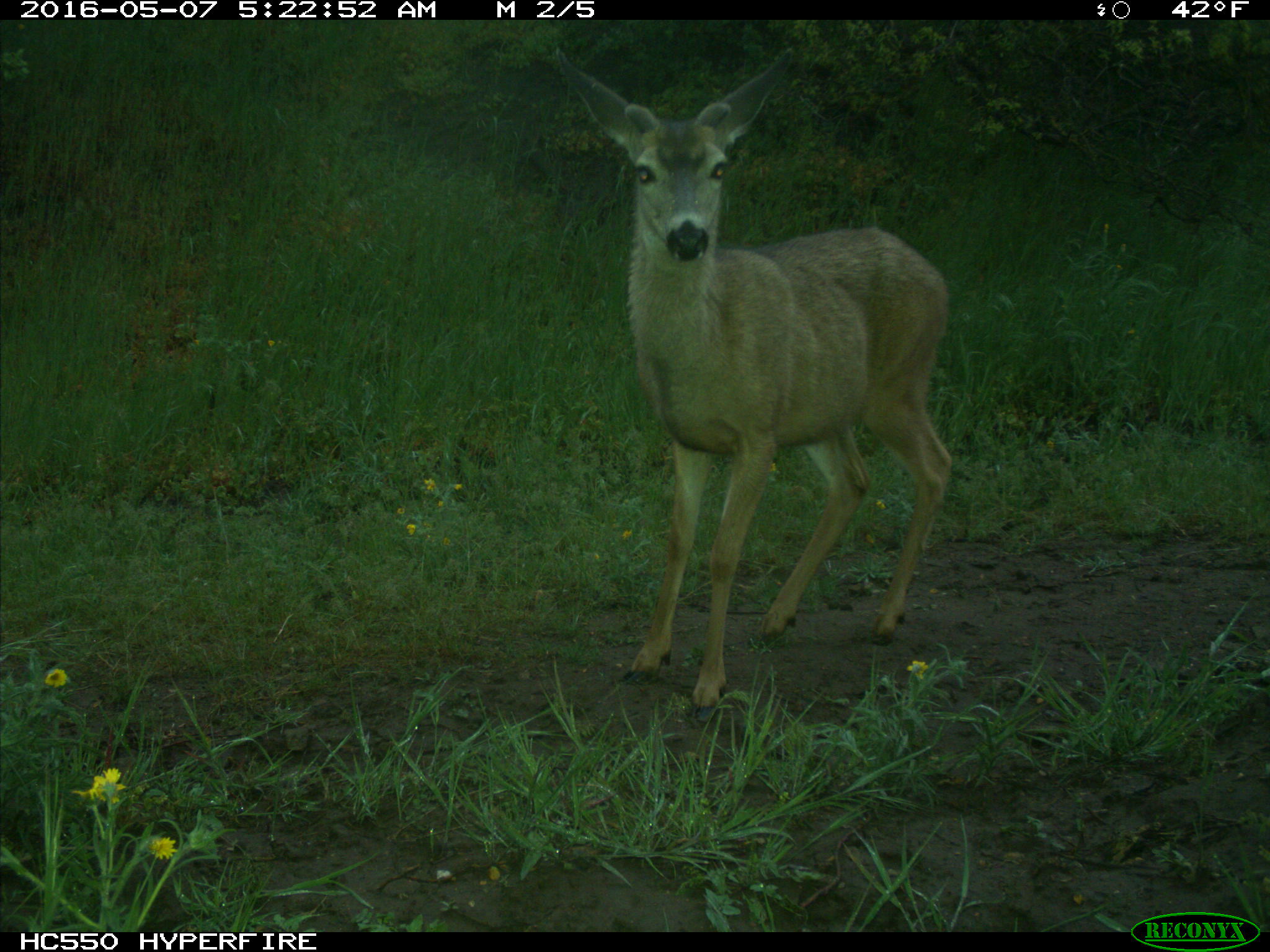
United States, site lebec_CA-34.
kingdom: Animalia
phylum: Chordata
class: Mammalia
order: Artiodactyla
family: Cervidae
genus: Odocoileus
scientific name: Odocoileus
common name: deer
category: unidentified deer